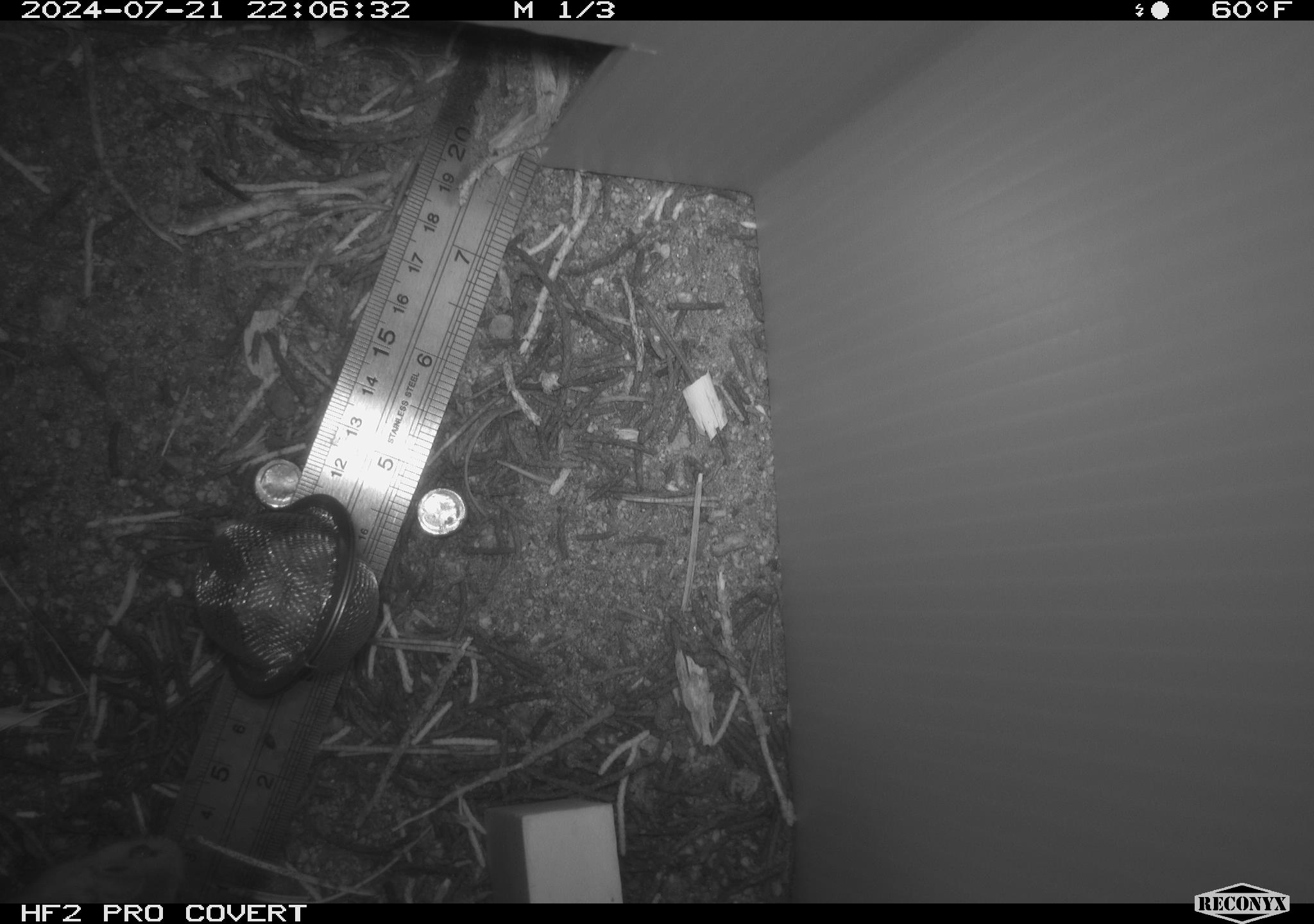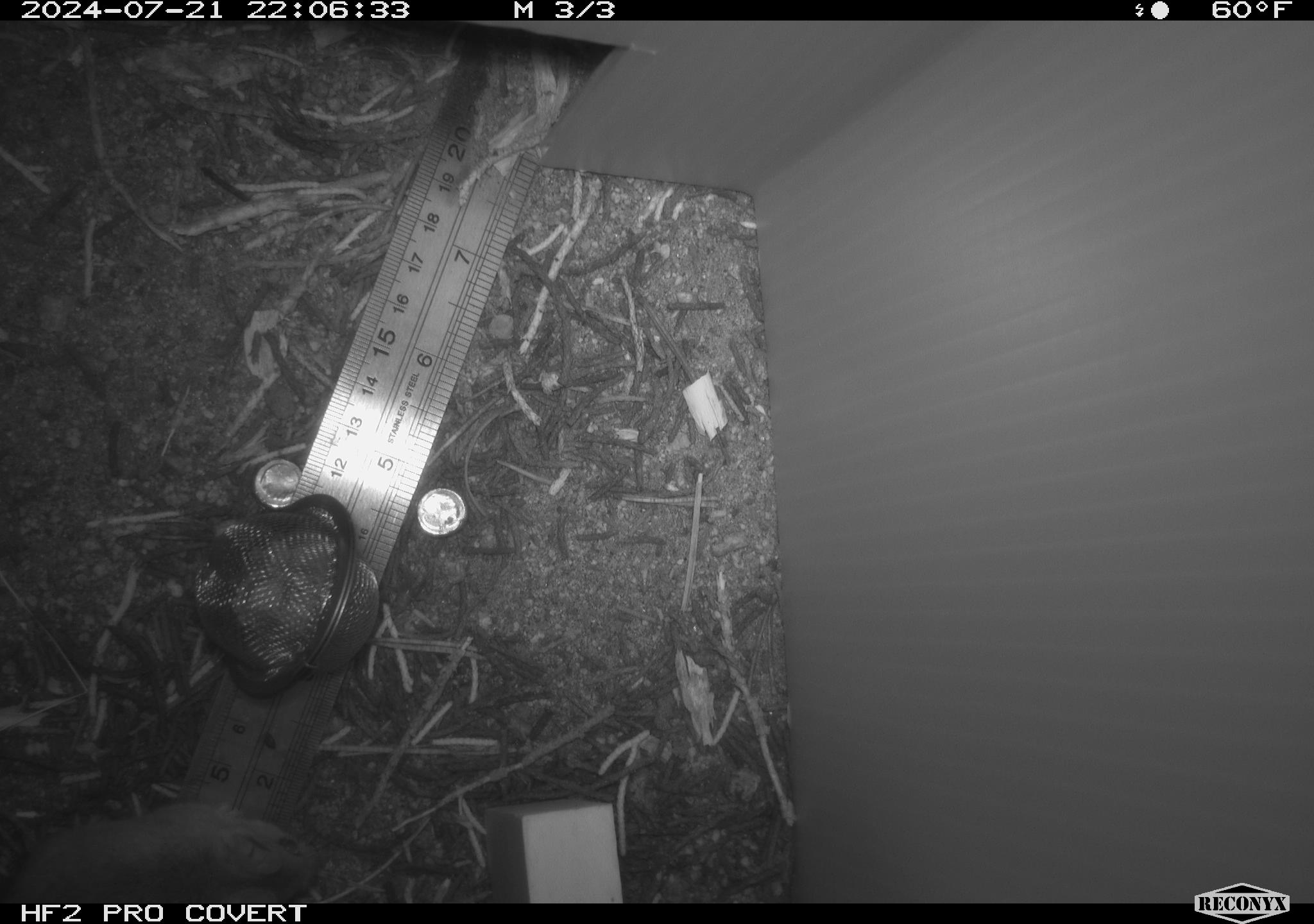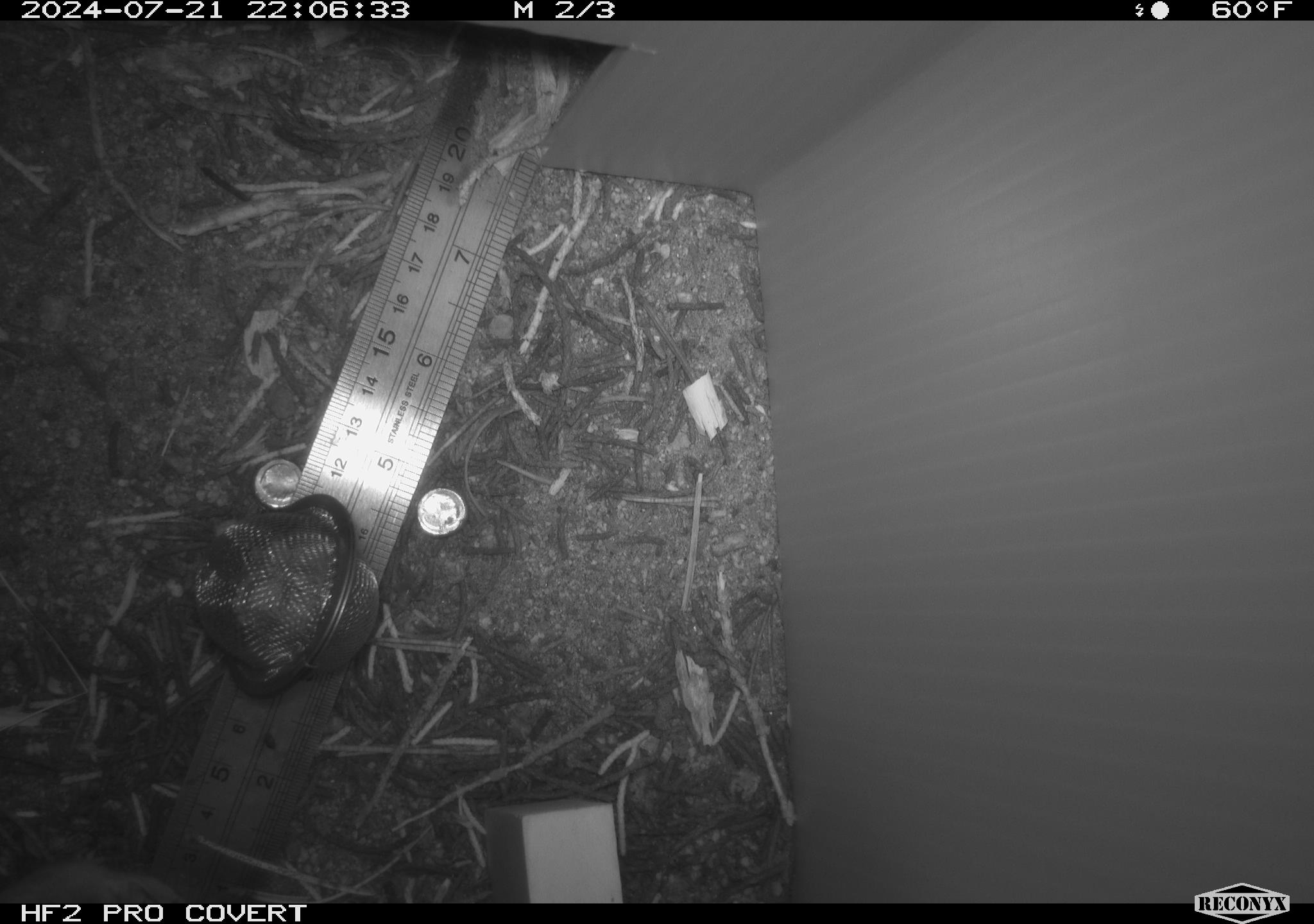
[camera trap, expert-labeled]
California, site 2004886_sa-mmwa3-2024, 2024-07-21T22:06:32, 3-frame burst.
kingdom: Animalia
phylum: Chordata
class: Mammalia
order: Rodentia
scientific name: Rodentia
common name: mouse species